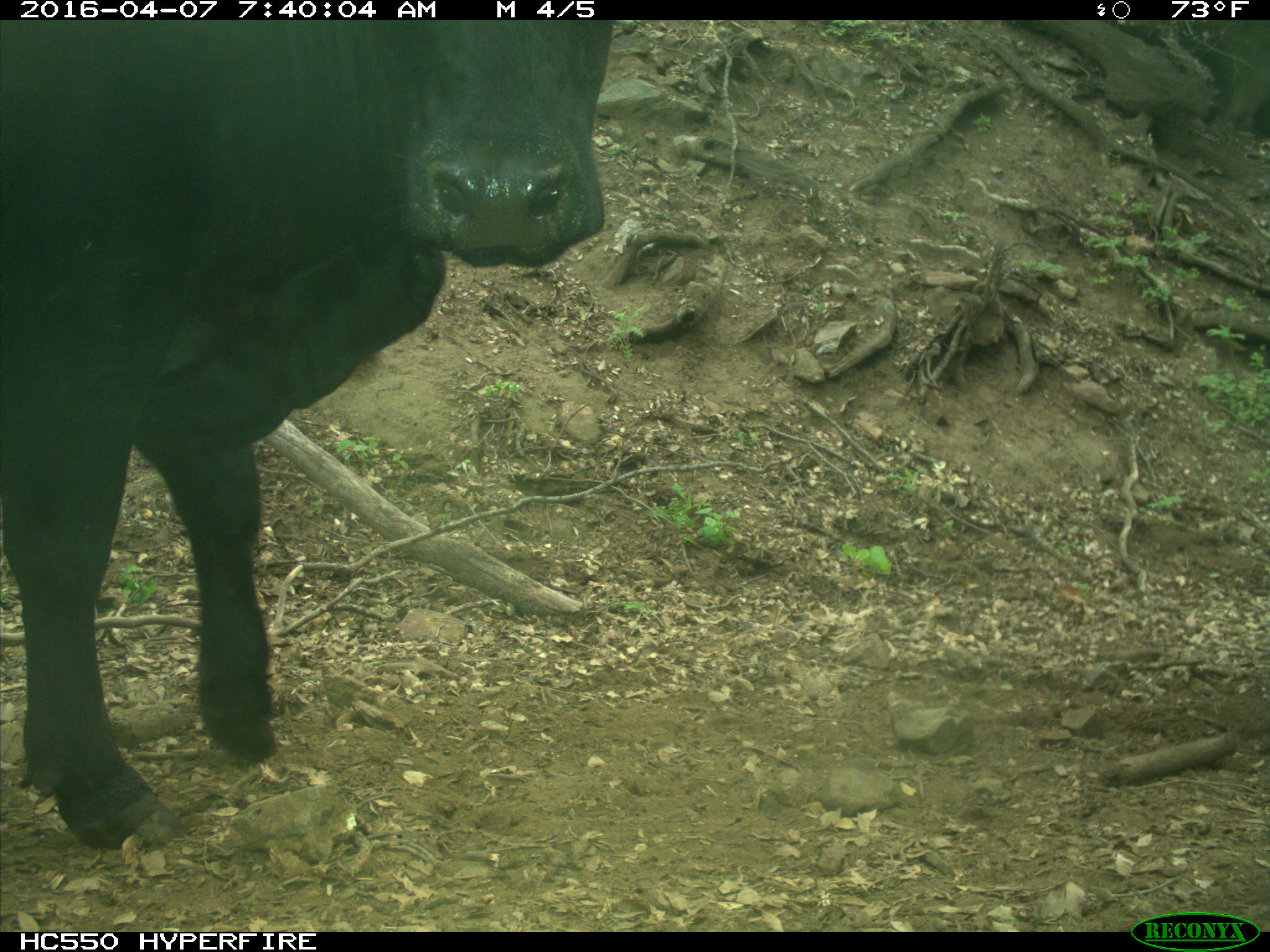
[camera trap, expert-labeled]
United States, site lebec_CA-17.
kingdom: Animalia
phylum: Chordata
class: Mammalia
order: Artiodactyla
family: Bovidae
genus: Bos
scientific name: Bos taurus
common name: domestic cow